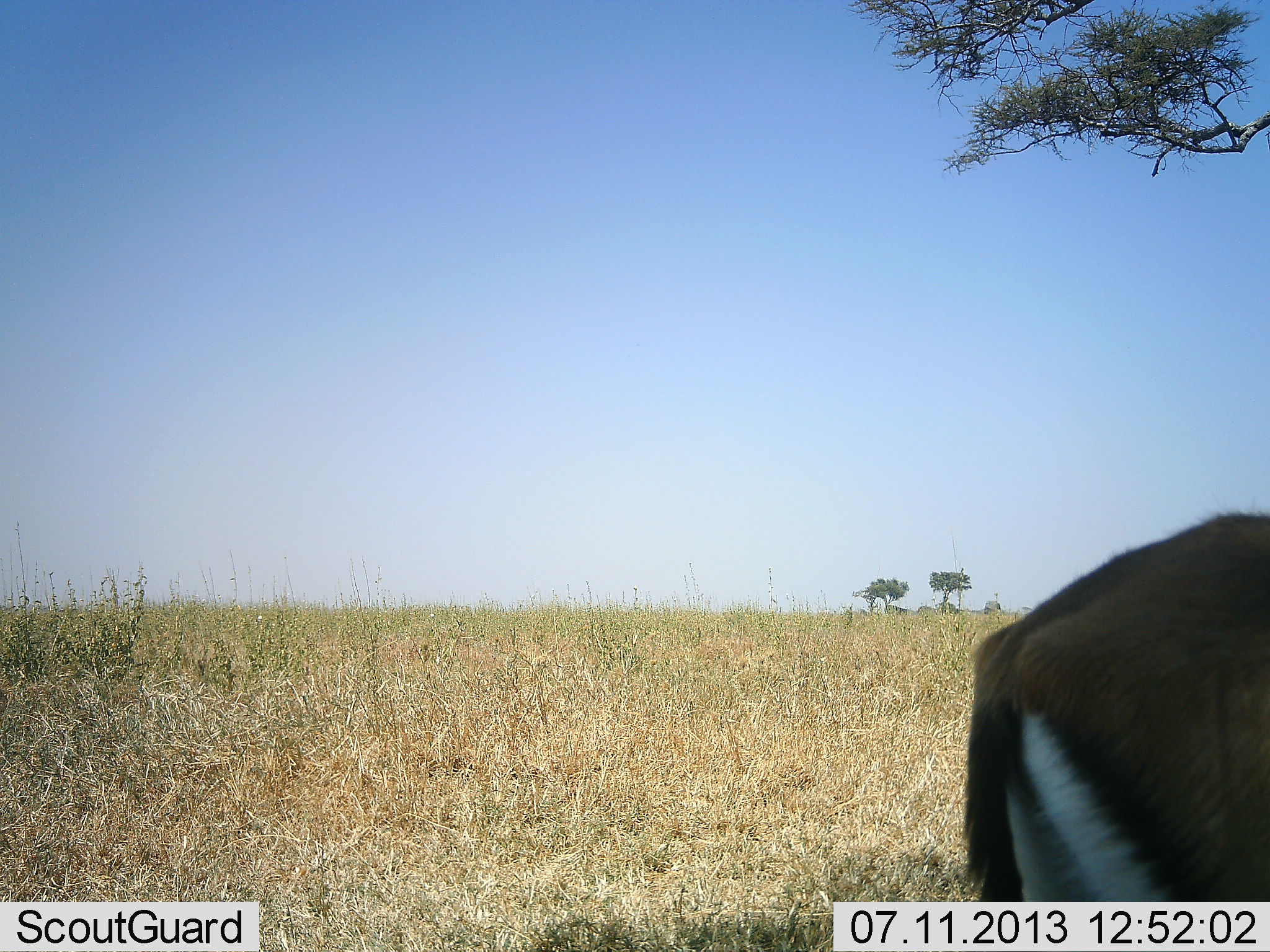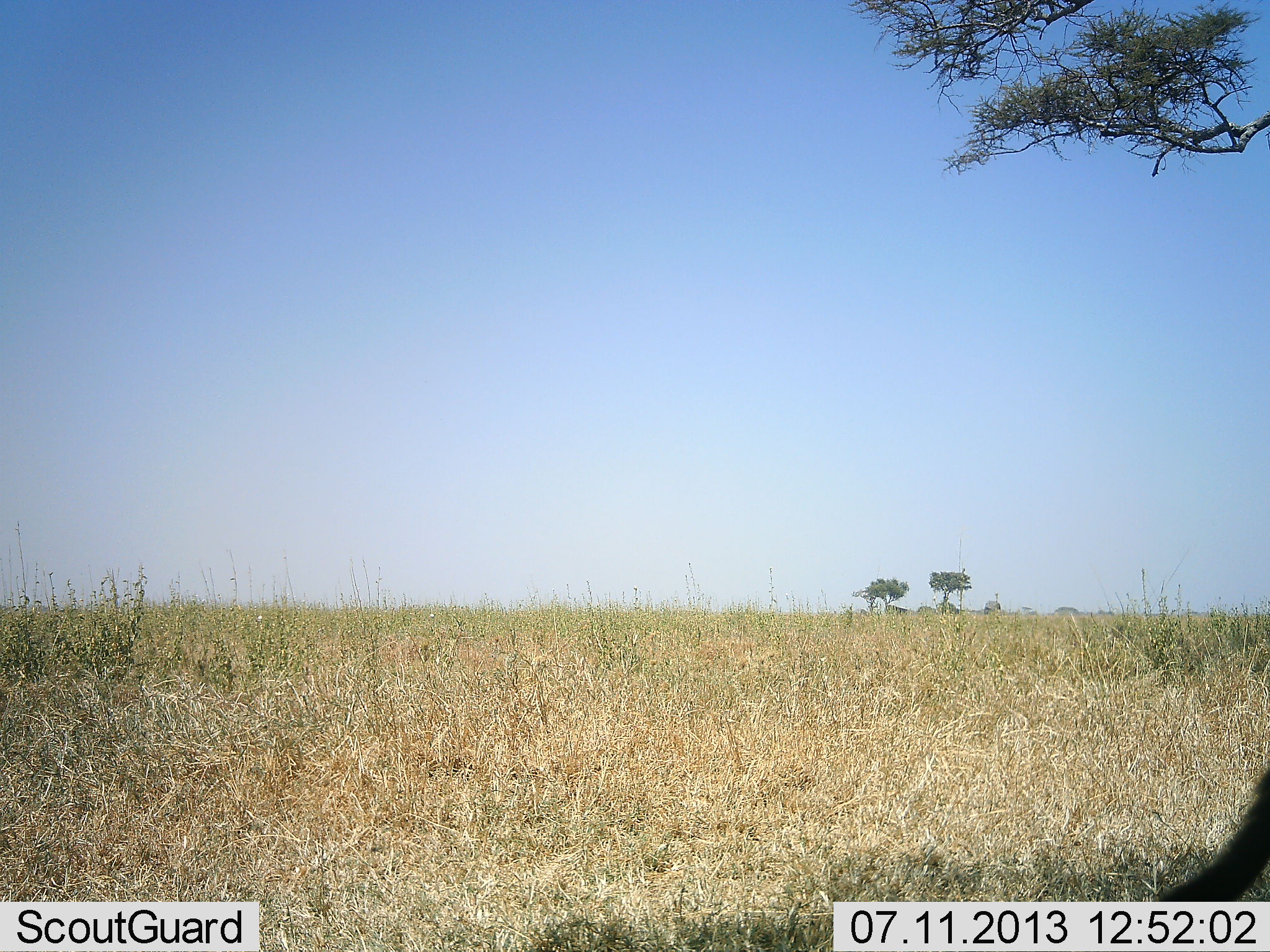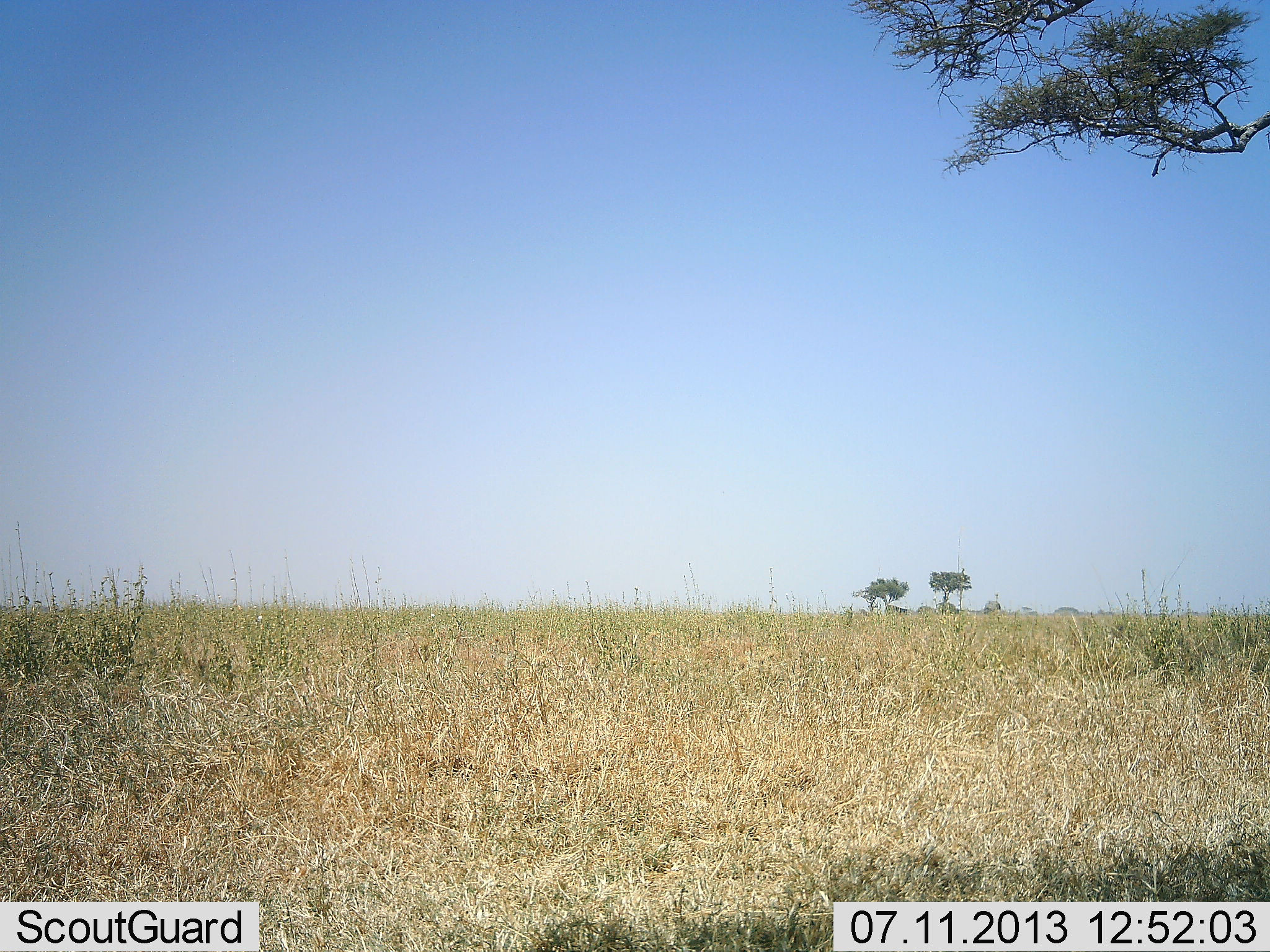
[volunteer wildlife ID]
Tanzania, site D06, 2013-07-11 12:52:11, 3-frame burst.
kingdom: Animalia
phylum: Chordata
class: Mammalia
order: Artiodactyla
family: Bovidae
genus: Eudorcas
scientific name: Eudorcas thomsonii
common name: thomson's gazelle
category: gazellethomsons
Gazellethomsons (thomson's gazelle) (Eudorcas thomsonii), count 1. Behavior (volunteer vote fractions): standing 6%, resting 0%, moving 94%, interacting 0%. Young present (vote fraction): 0%. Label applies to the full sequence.